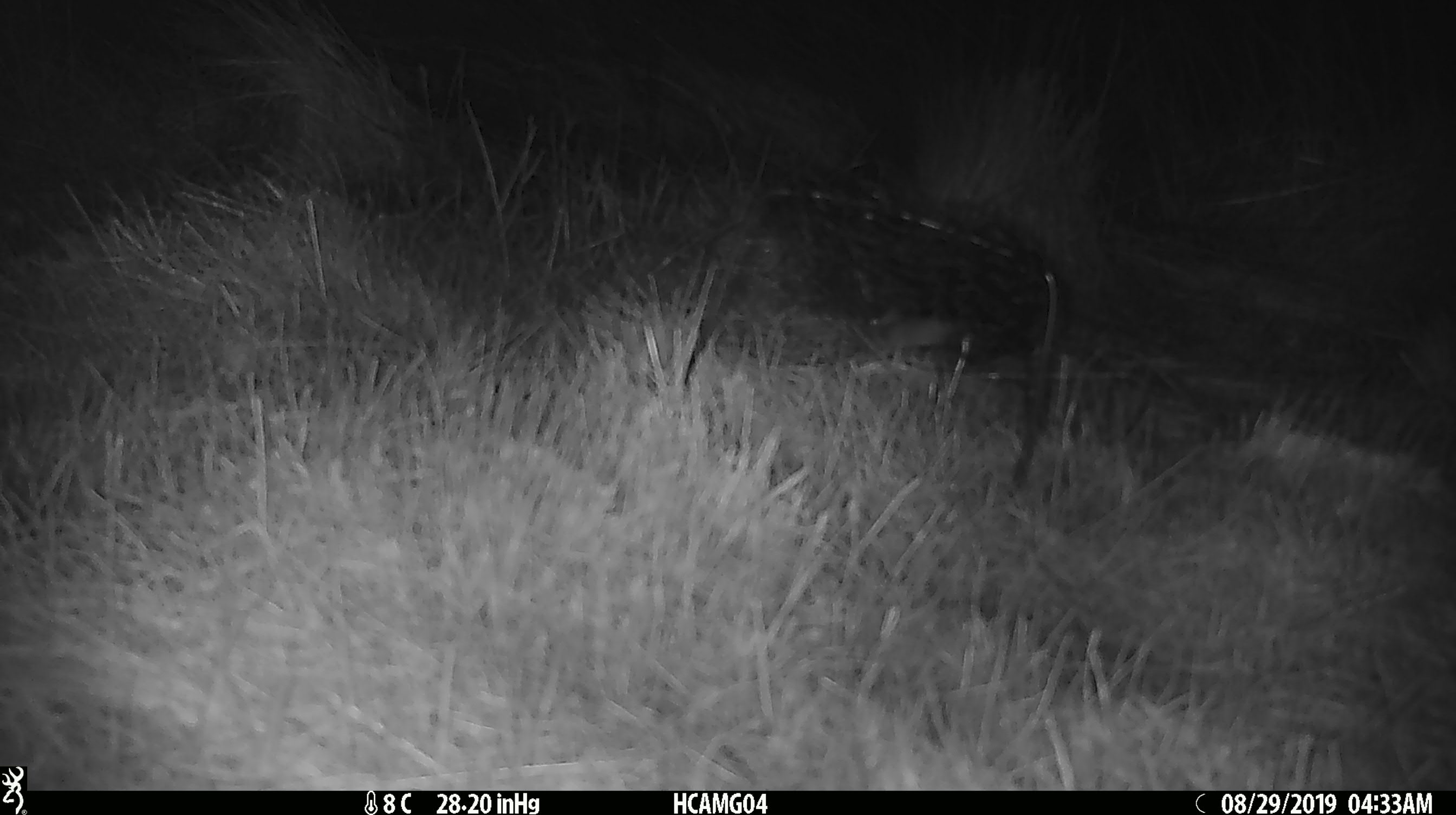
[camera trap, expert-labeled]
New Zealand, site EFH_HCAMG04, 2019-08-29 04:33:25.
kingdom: Animalia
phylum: Chordata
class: Mammalia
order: Rodentia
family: Muridae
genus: Mus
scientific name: Mus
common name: mouse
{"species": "mouse (Mus)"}